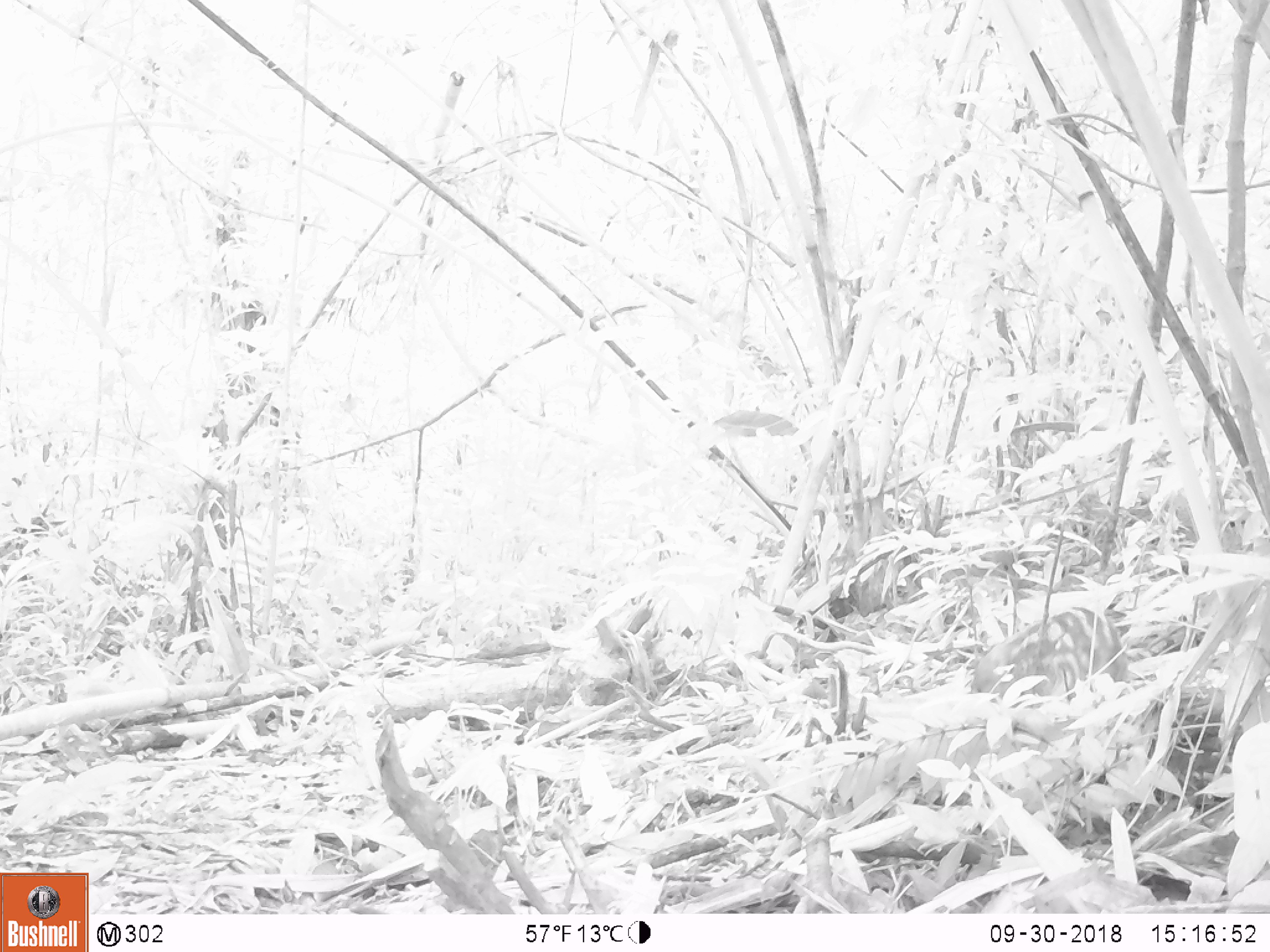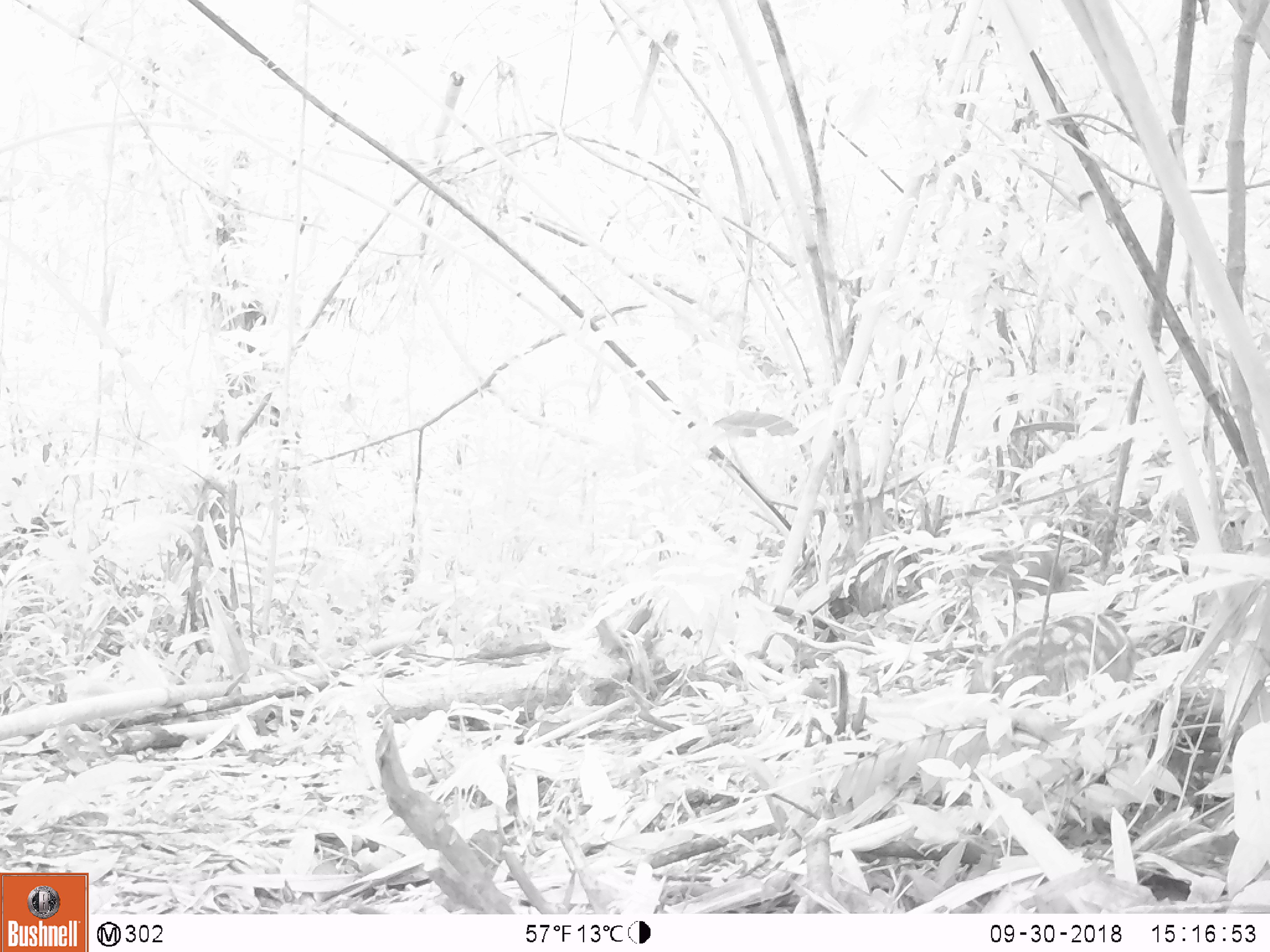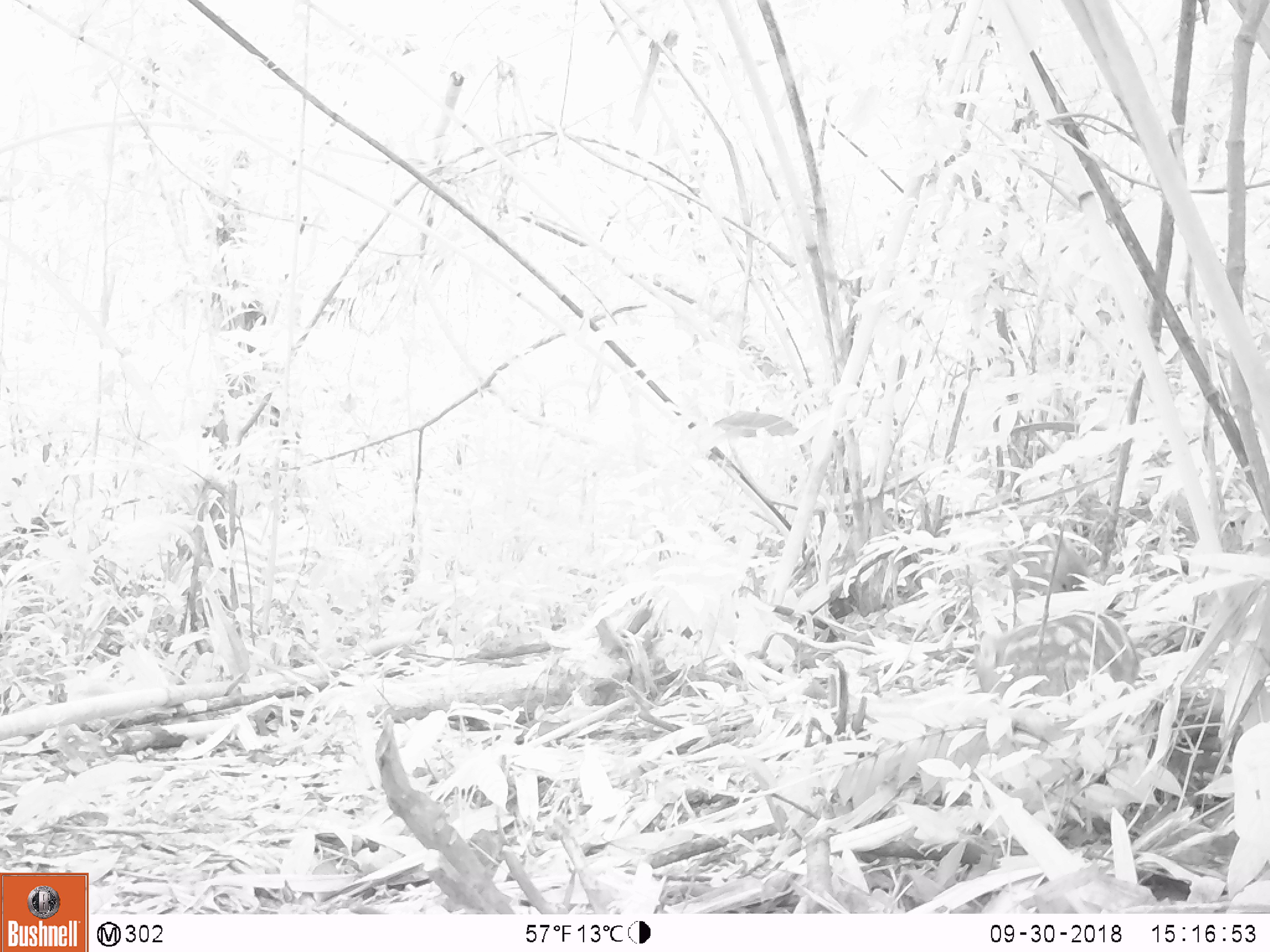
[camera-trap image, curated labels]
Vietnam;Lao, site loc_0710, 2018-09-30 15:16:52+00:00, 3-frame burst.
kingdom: Animalia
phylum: Chordata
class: Mammalia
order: Artiodactyla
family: Suidae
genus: Sus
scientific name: Sus scrofa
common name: eurasian wild pig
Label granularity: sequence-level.